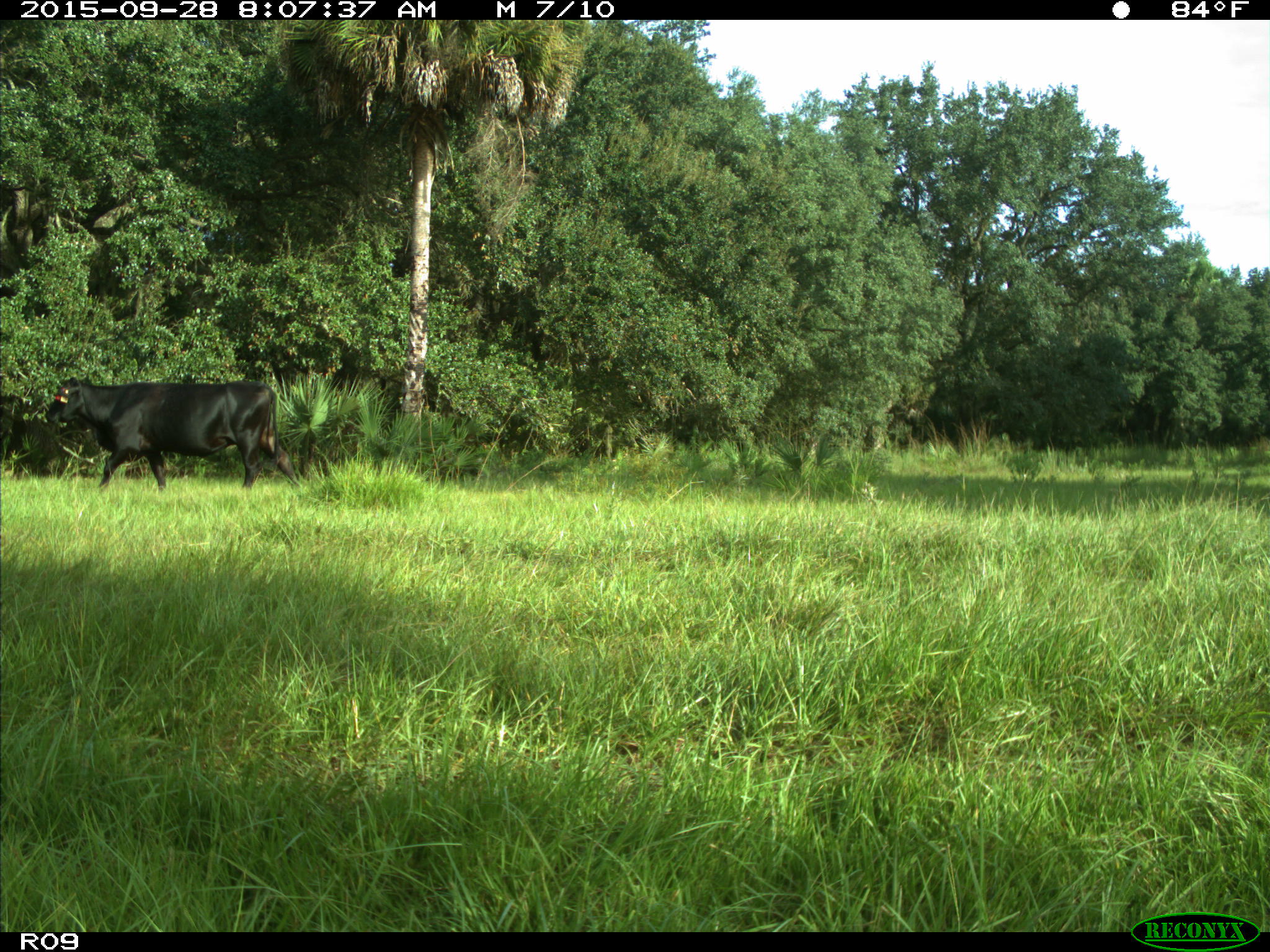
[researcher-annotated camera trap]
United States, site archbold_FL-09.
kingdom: Animalia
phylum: Chordata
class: Mammalia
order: Artiodactyla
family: Bovidae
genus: Bos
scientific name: Bos taurus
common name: domestic cow